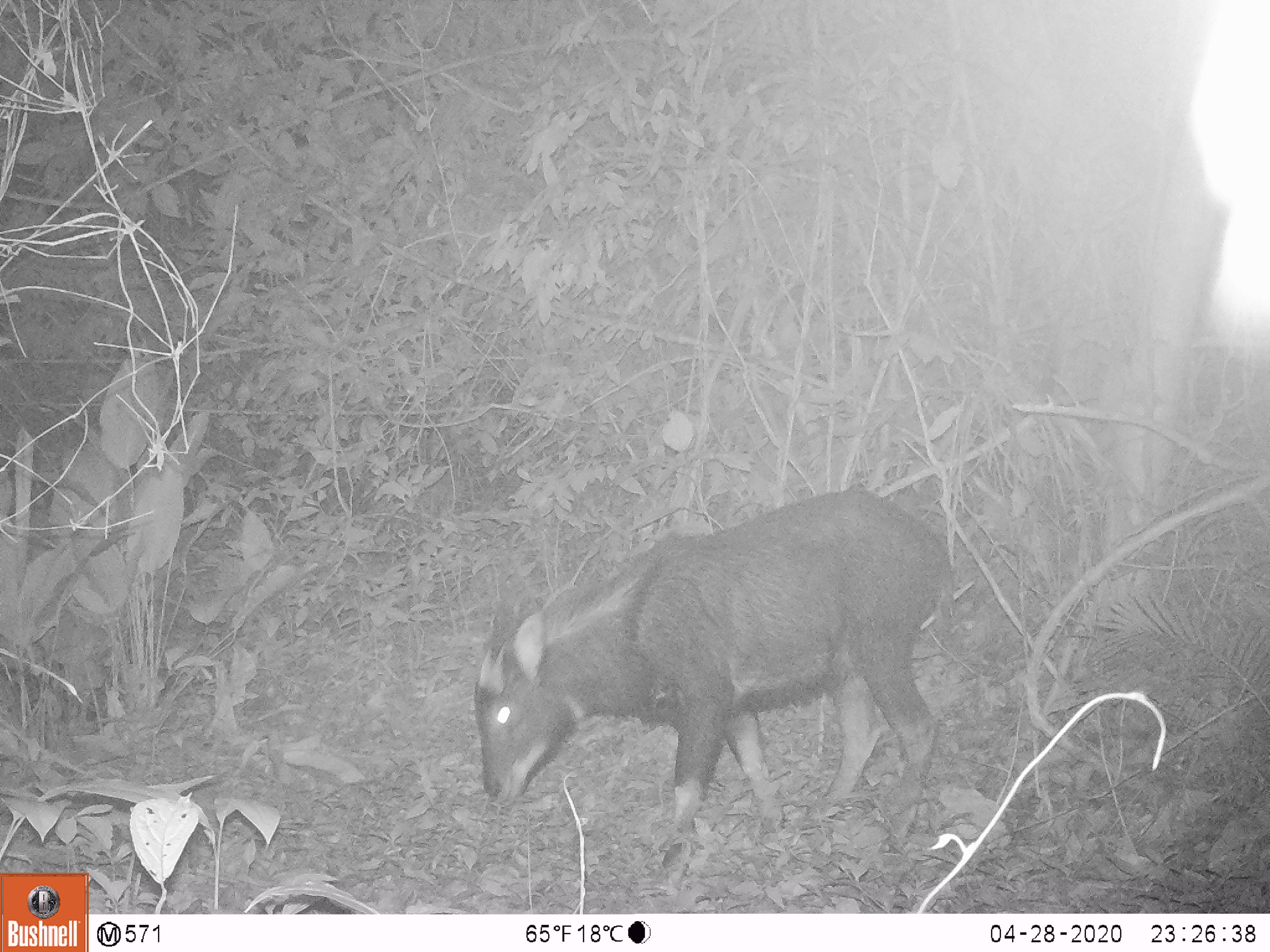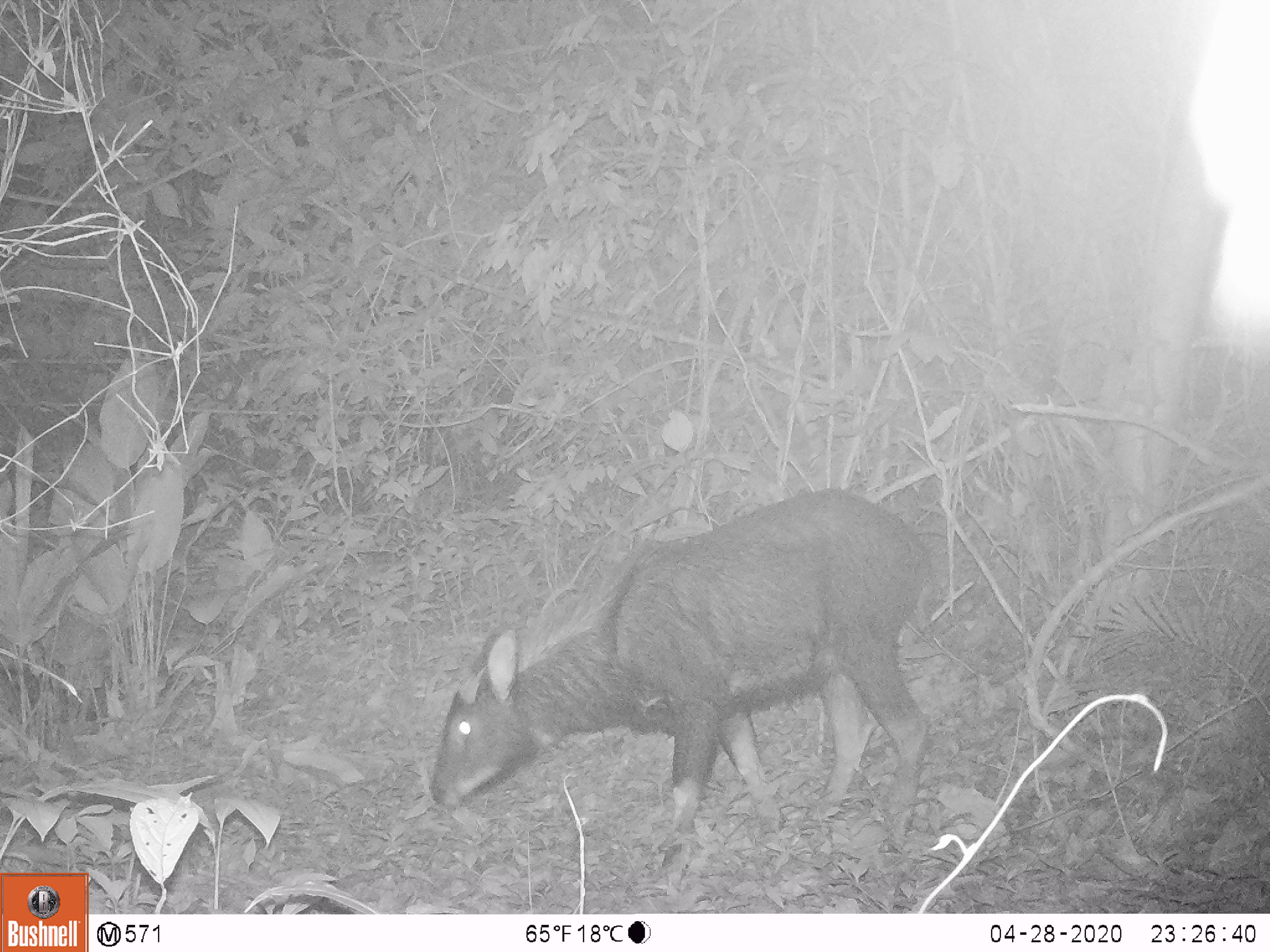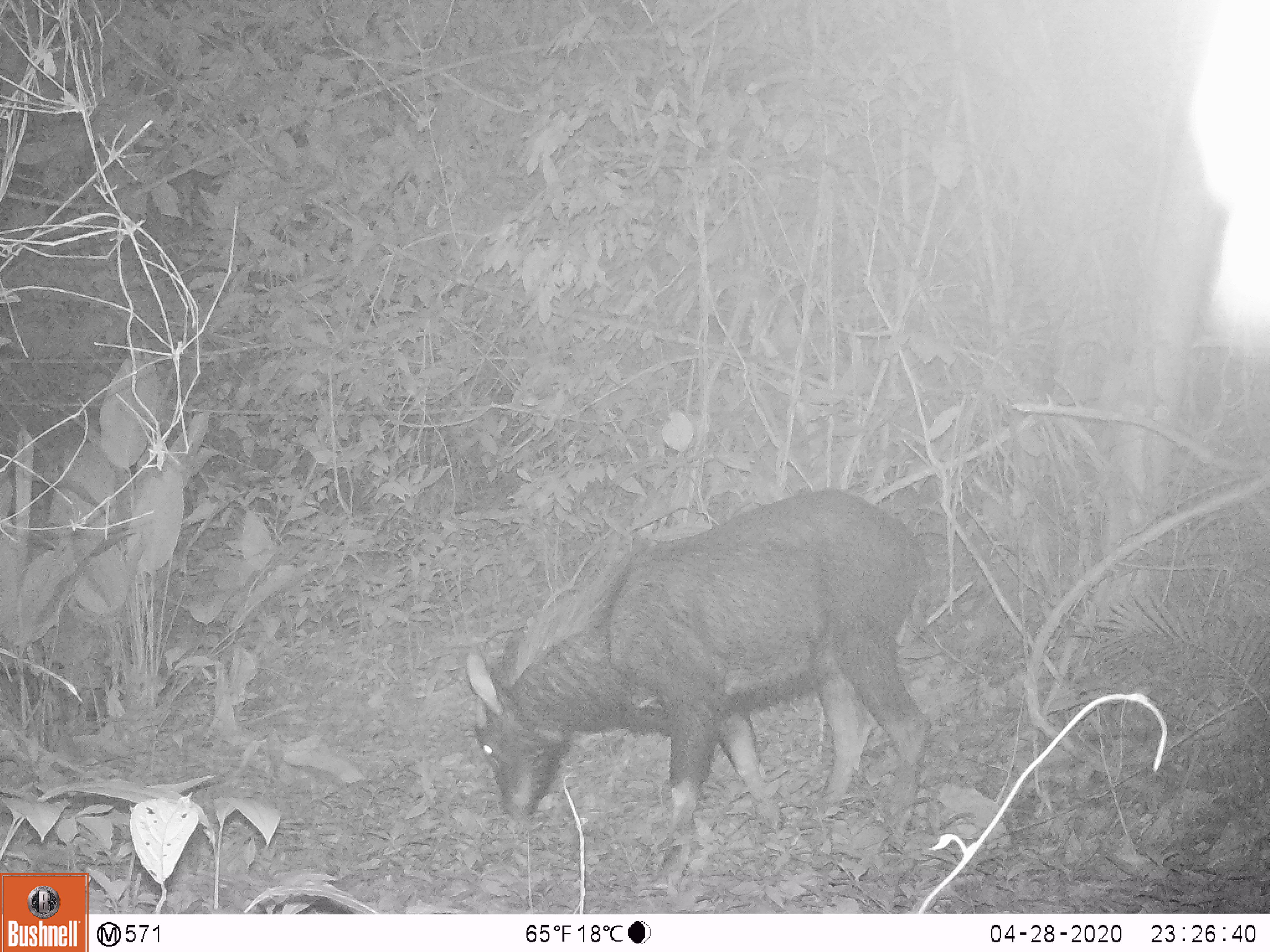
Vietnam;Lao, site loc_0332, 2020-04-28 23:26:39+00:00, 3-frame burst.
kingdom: Animalia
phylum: Chordata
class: Mammalia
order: Artiodactyla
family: Bovidae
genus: Capricornis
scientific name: Capricornis sumatraensis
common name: chinese serow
Chinese serow (Capricornis sumatraensis). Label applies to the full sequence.